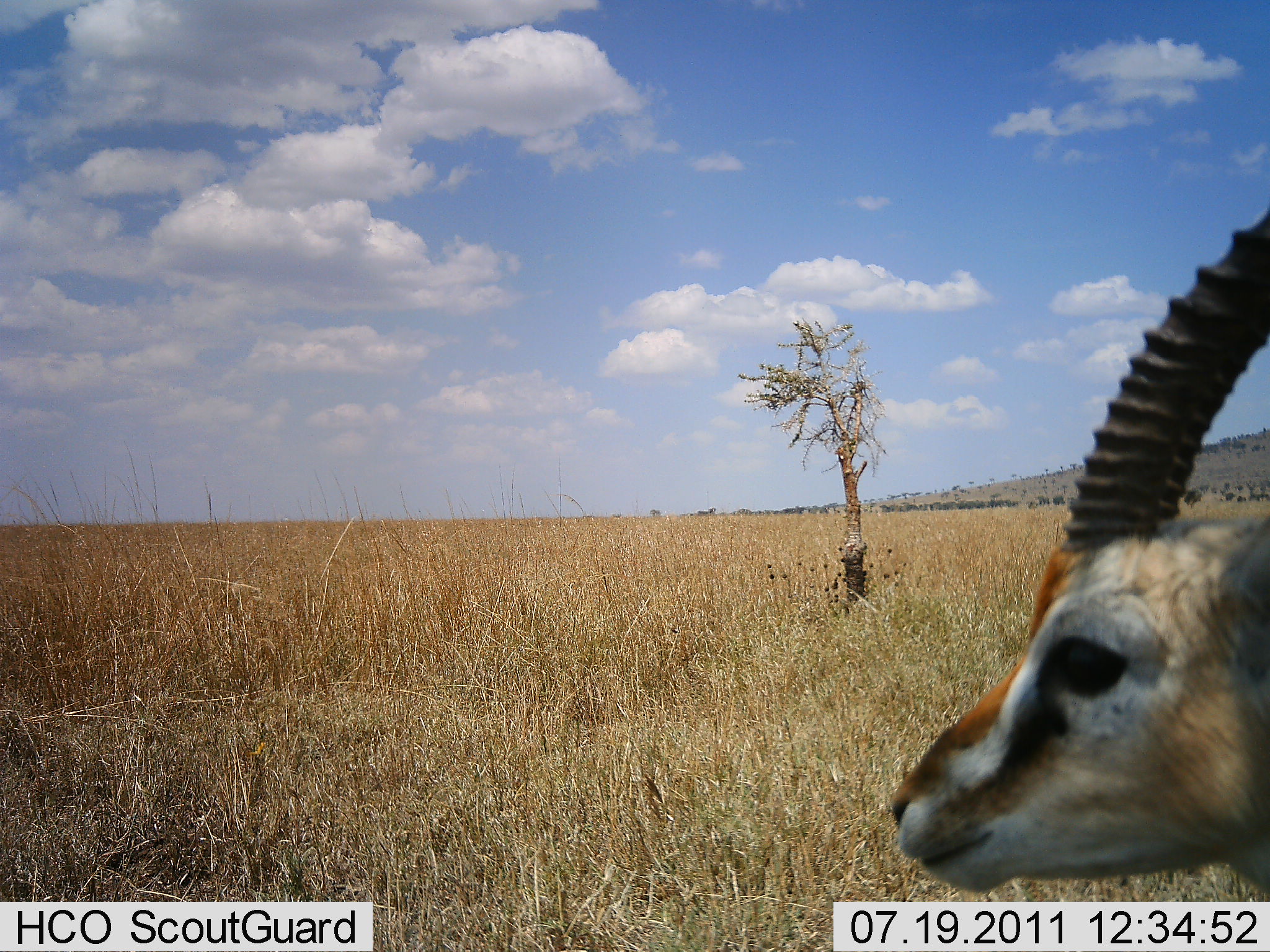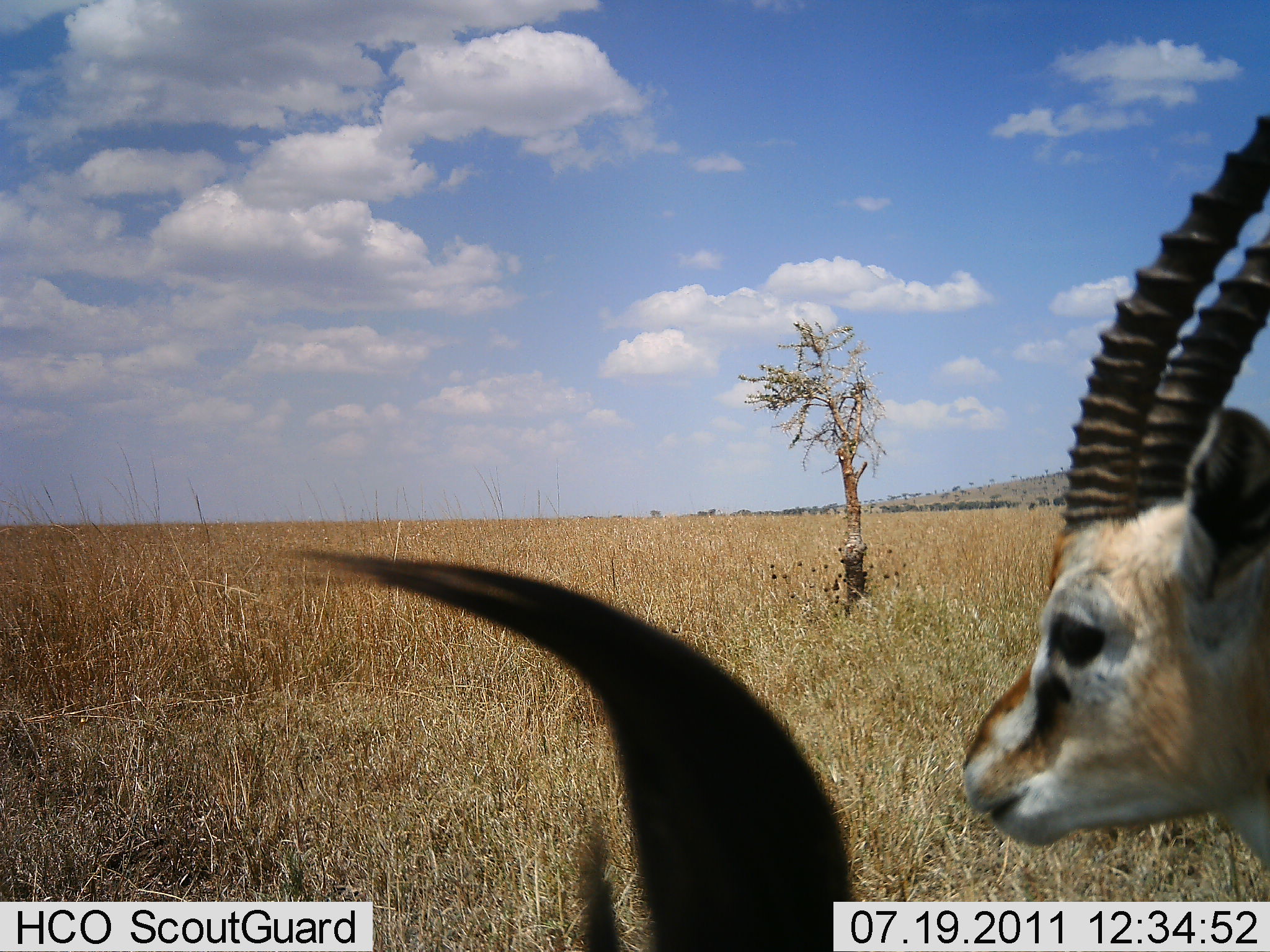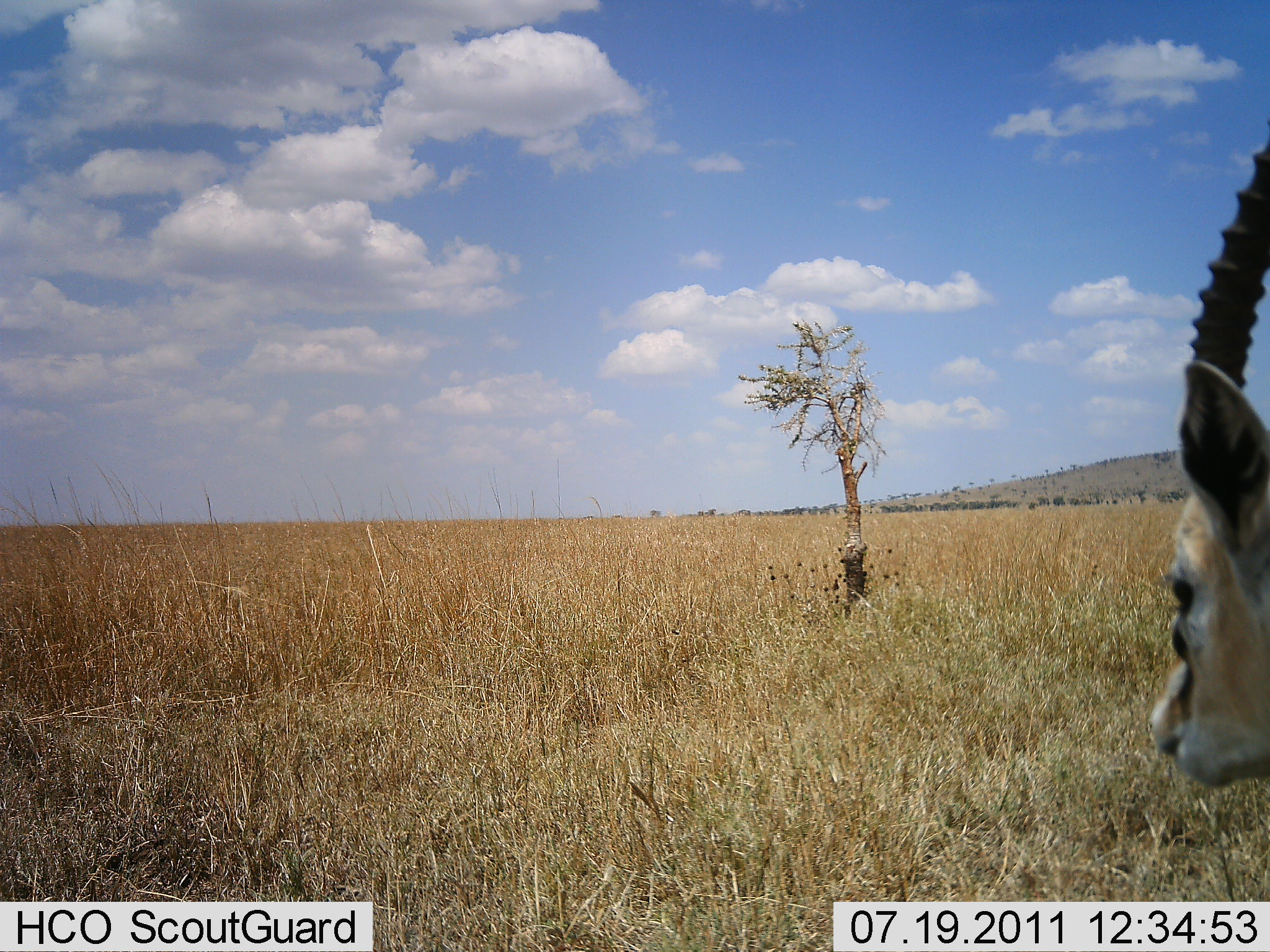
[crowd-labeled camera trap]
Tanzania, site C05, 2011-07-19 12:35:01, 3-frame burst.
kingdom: Animalia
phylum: Chordata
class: Mammalia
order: Artiodactyla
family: Bovidae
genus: Eudorcas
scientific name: Eudorcas thomsonii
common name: thomson's gazelle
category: gazellethomsons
Gazellethomsons (thomson's gazelle) (Eudorcas thomsonii), count 2. Behavior (volunteer vote fractions): standing 90%, resting 10%, moving 20%, interacting 0%. Young present (vote fraction): 0%. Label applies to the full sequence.